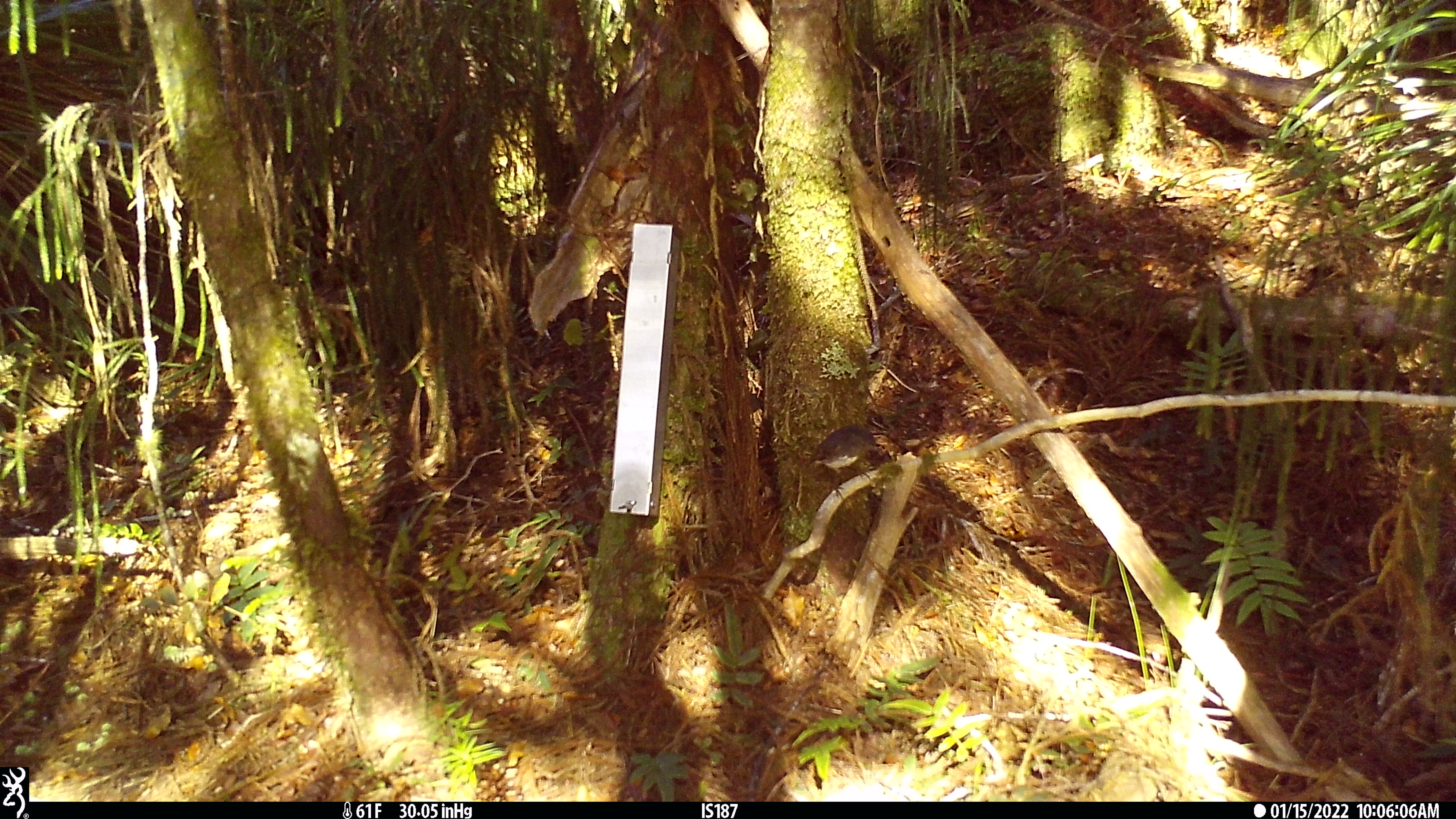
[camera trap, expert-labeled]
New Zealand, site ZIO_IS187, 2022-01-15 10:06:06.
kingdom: Animalia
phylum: Chordata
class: Aves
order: Passeriformes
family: Petroicidae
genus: Petroica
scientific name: Petroica australis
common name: new zealand robin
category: robin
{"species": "robin (new zealand robin) (Petroica australis)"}